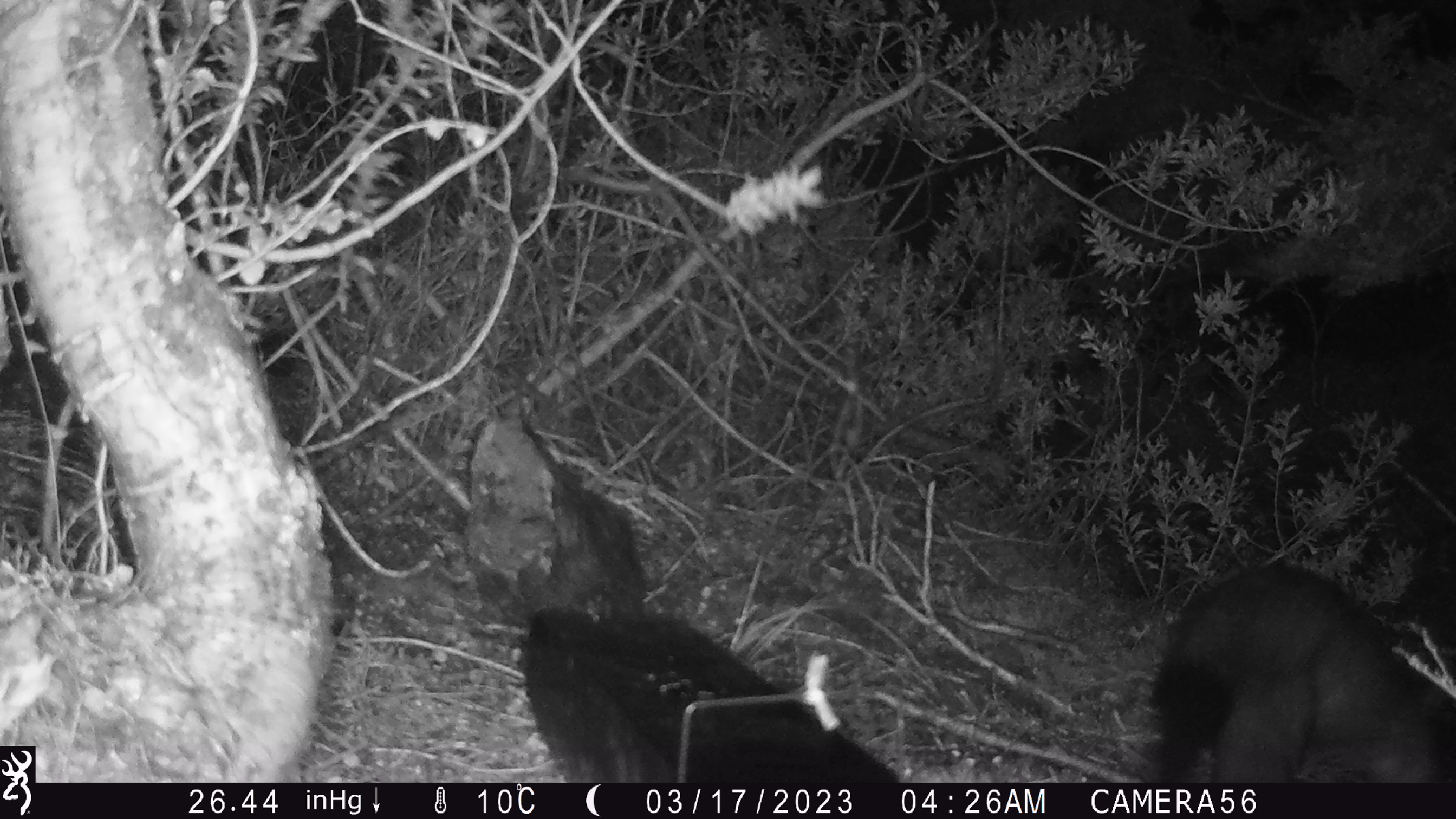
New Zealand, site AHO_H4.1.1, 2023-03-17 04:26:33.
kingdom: Animalia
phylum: Chordata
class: Mammalia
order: Carnivora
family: Mustelidae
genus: Mustela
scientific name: Mustela erminea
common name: stoat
Stoat (Mustela erminea).